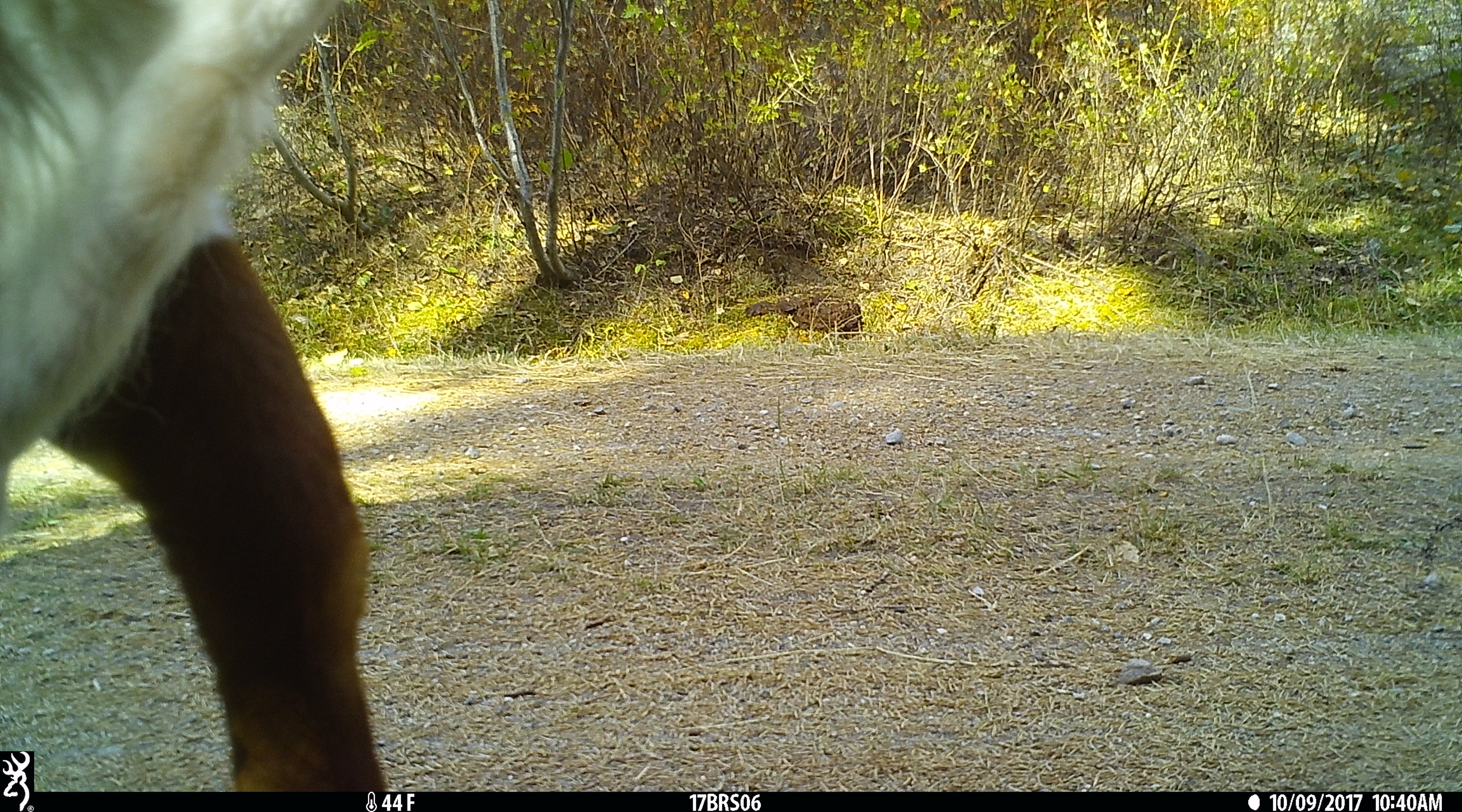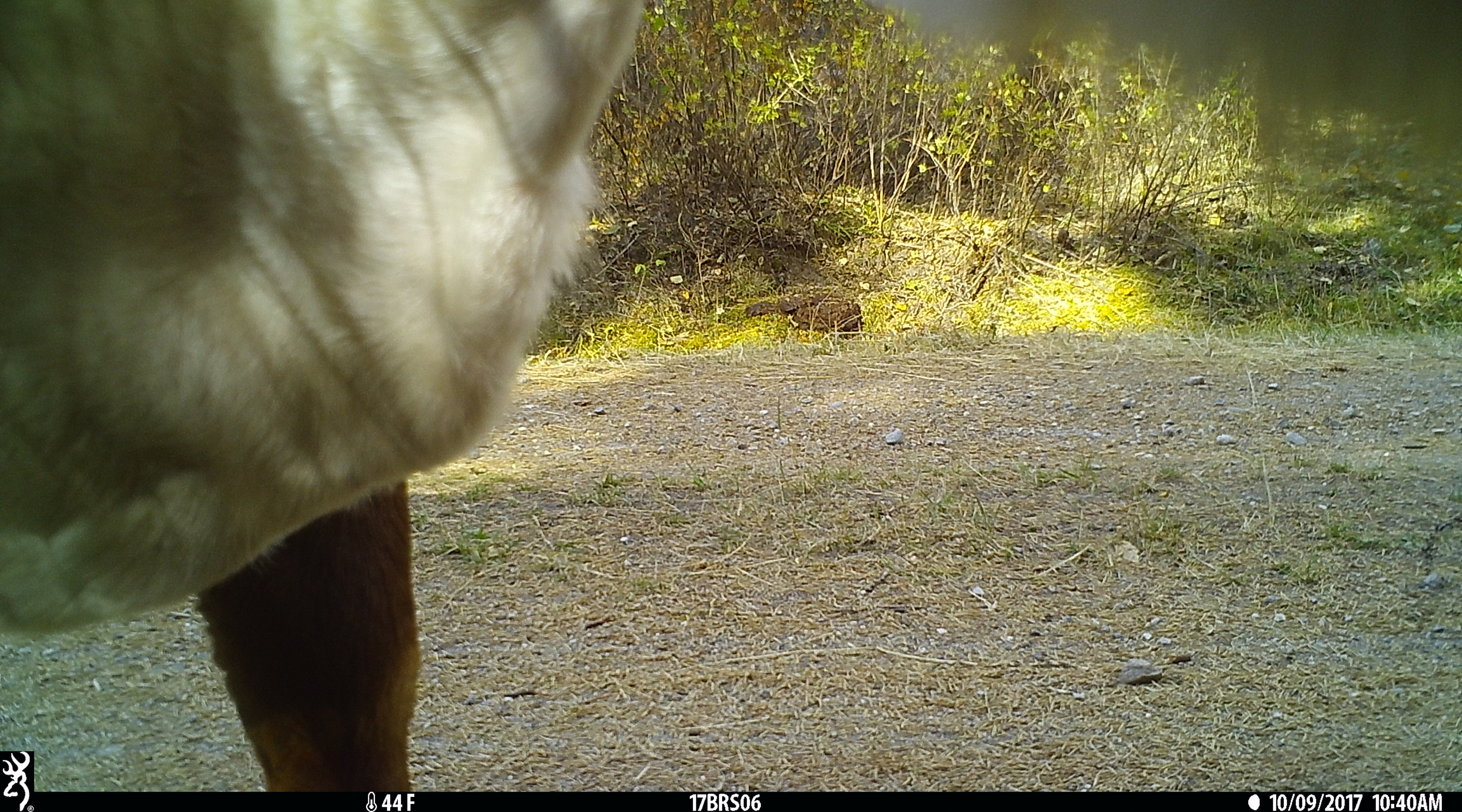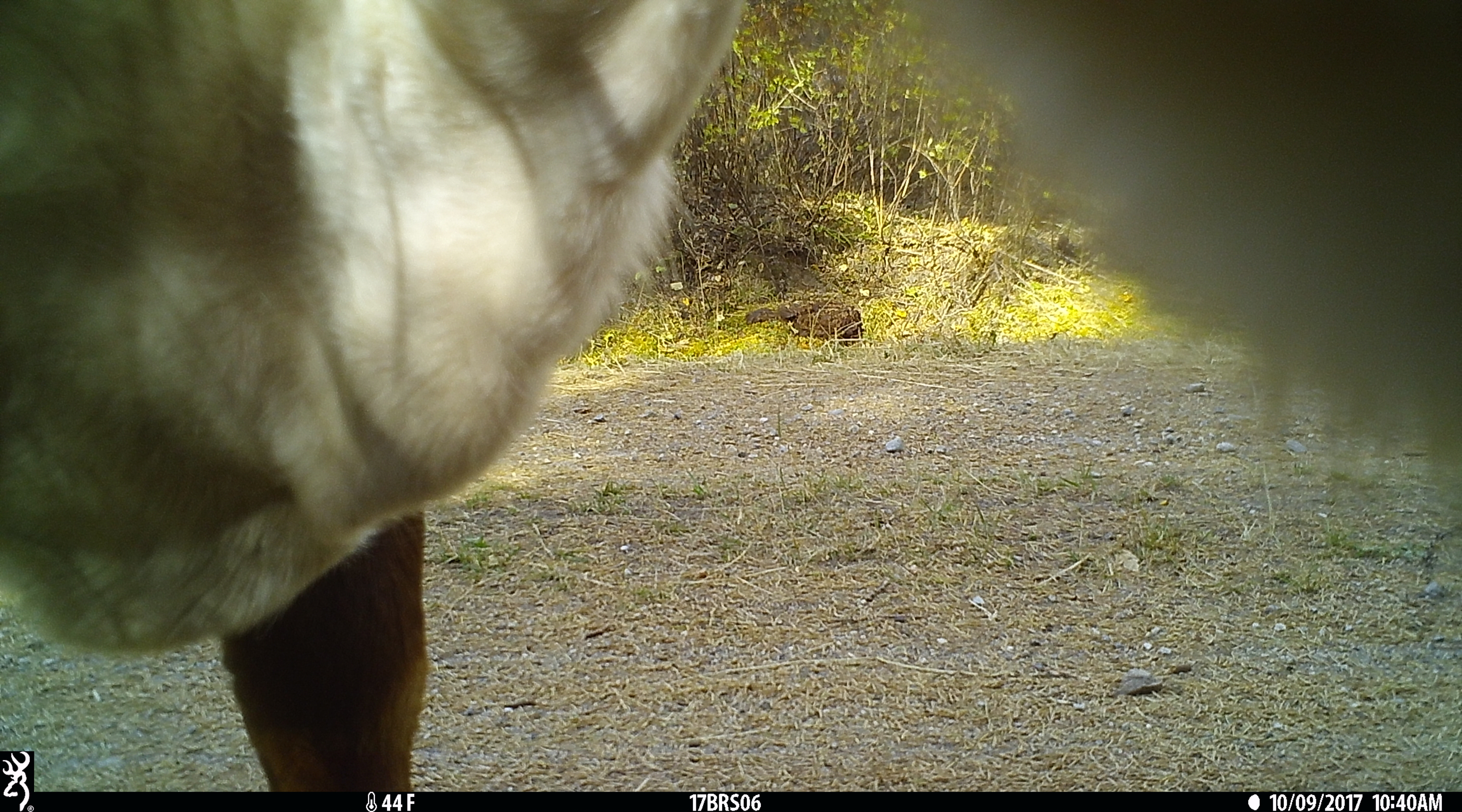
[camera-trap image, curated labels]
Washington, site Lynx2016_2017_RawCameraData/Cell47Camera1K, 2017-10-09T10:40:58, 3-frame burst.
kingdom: Animalia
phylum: Chordata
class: Mammalia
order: Artiodactyla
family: Bovidae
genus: Bos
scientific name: Bos taurus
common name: domestic cattle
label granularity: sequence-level